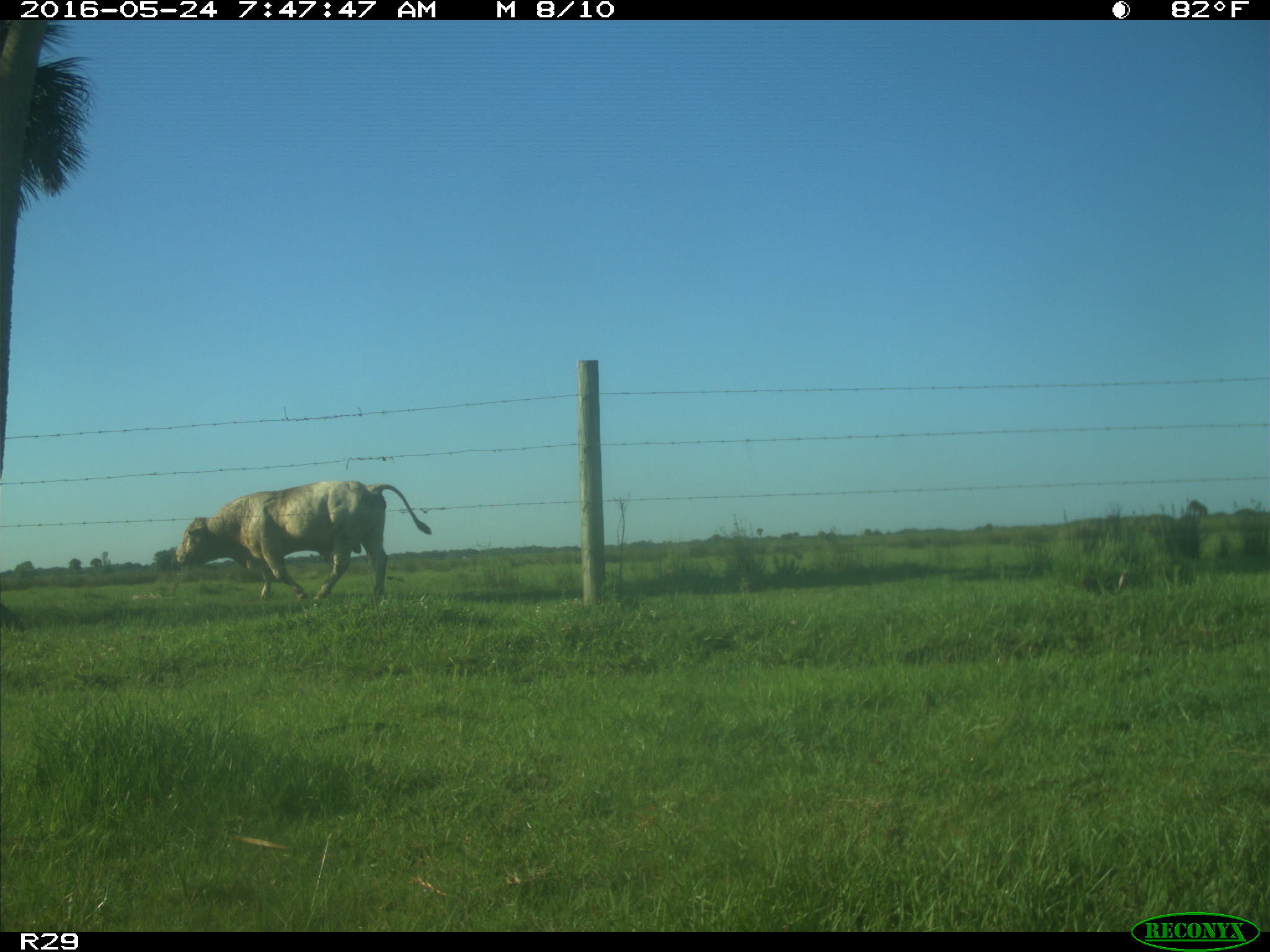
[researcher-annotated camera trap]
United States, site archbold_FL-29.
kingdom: Animalia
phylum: Chordata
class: Mammalia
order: Artiodactyla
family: Bovidae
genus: Bos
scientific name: Bos taurus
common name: domestic cow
Bos taurus (domestic cow).